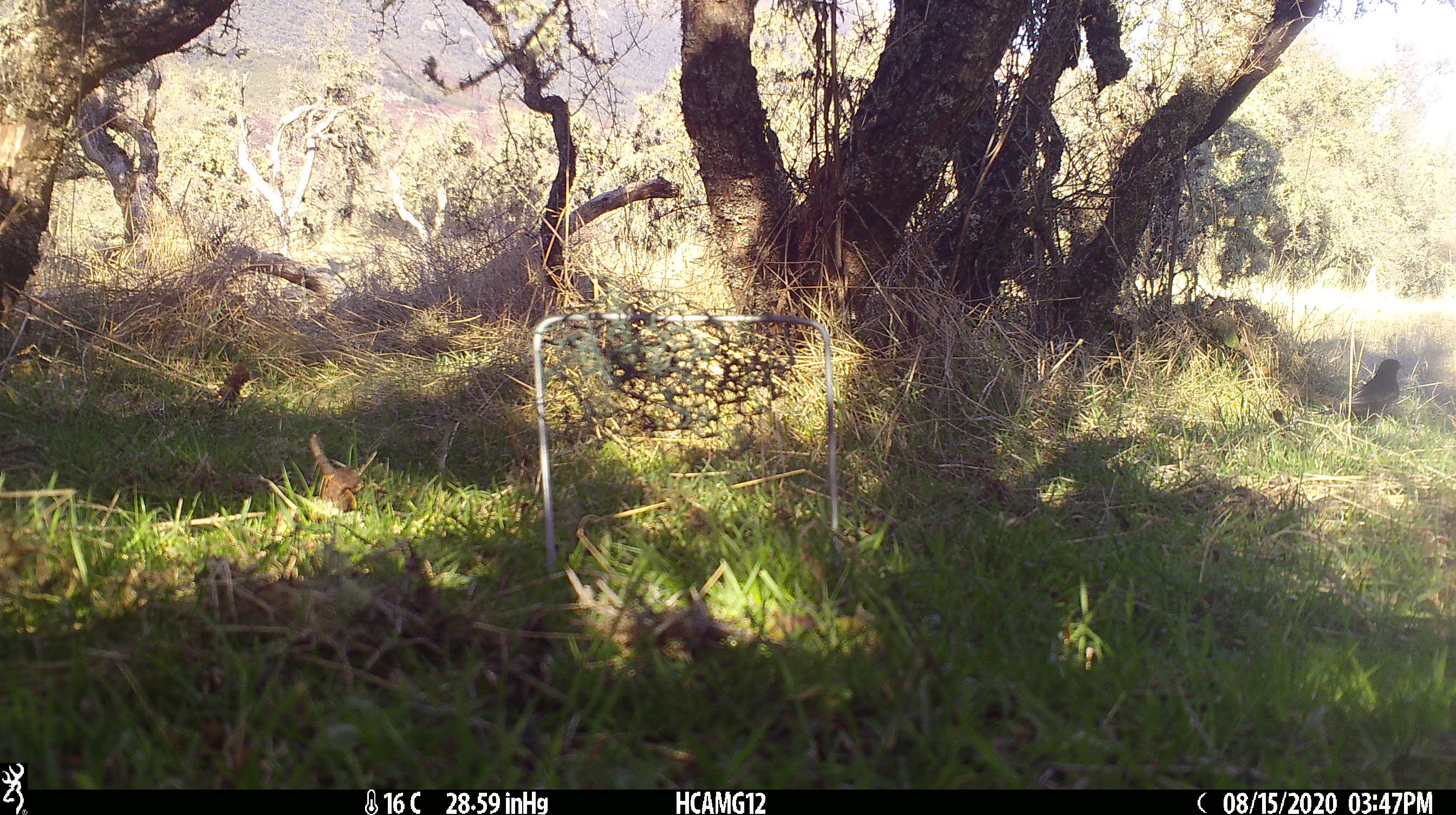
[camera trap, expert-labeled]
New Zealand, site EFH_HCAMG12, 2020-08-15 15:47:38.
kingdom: Animalia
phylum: Chordata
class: Aves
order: Passeriformes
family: Turdidae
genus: Turdus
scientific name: Turdus merula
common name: eurasian blackbird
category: blackbird